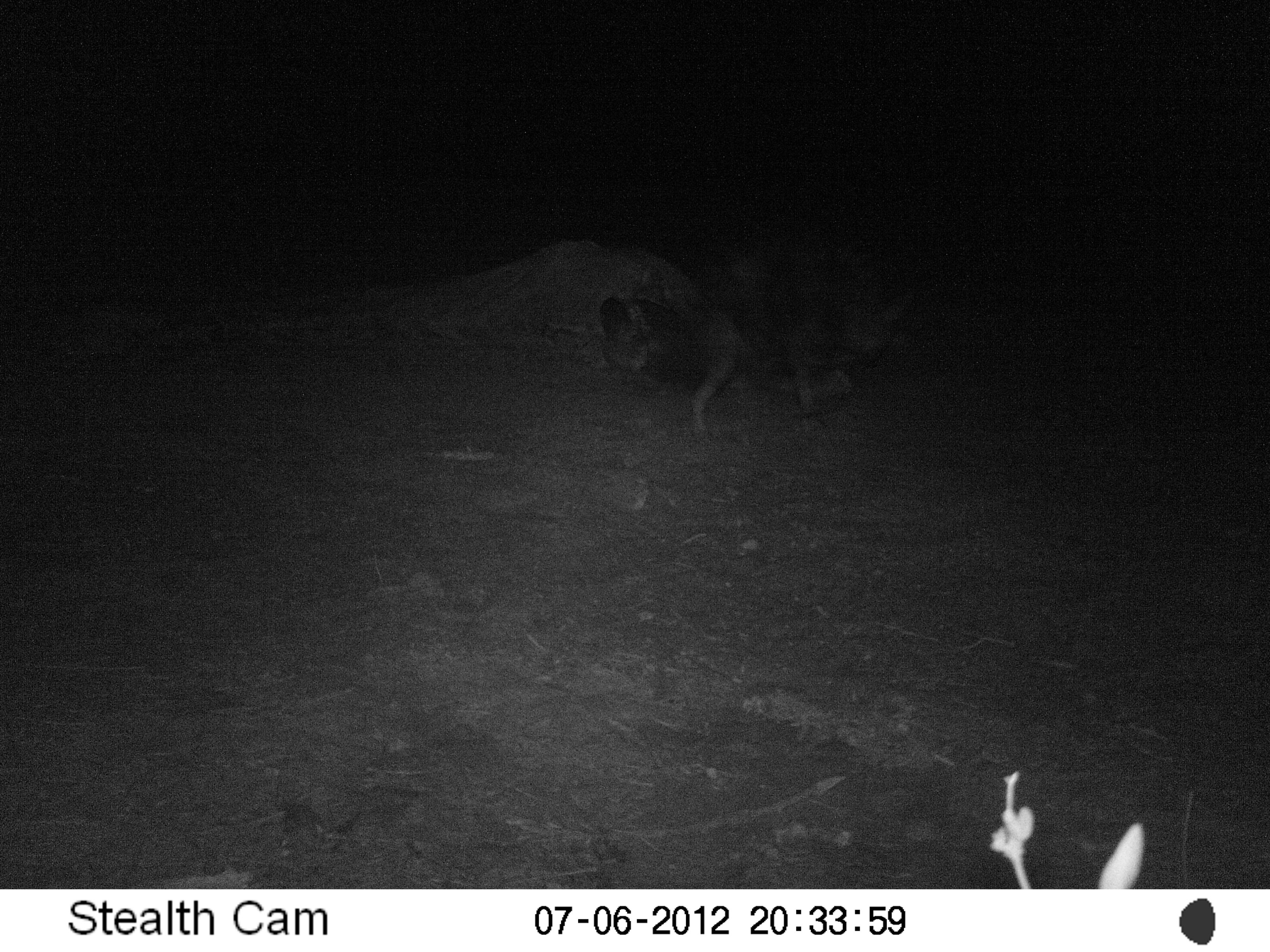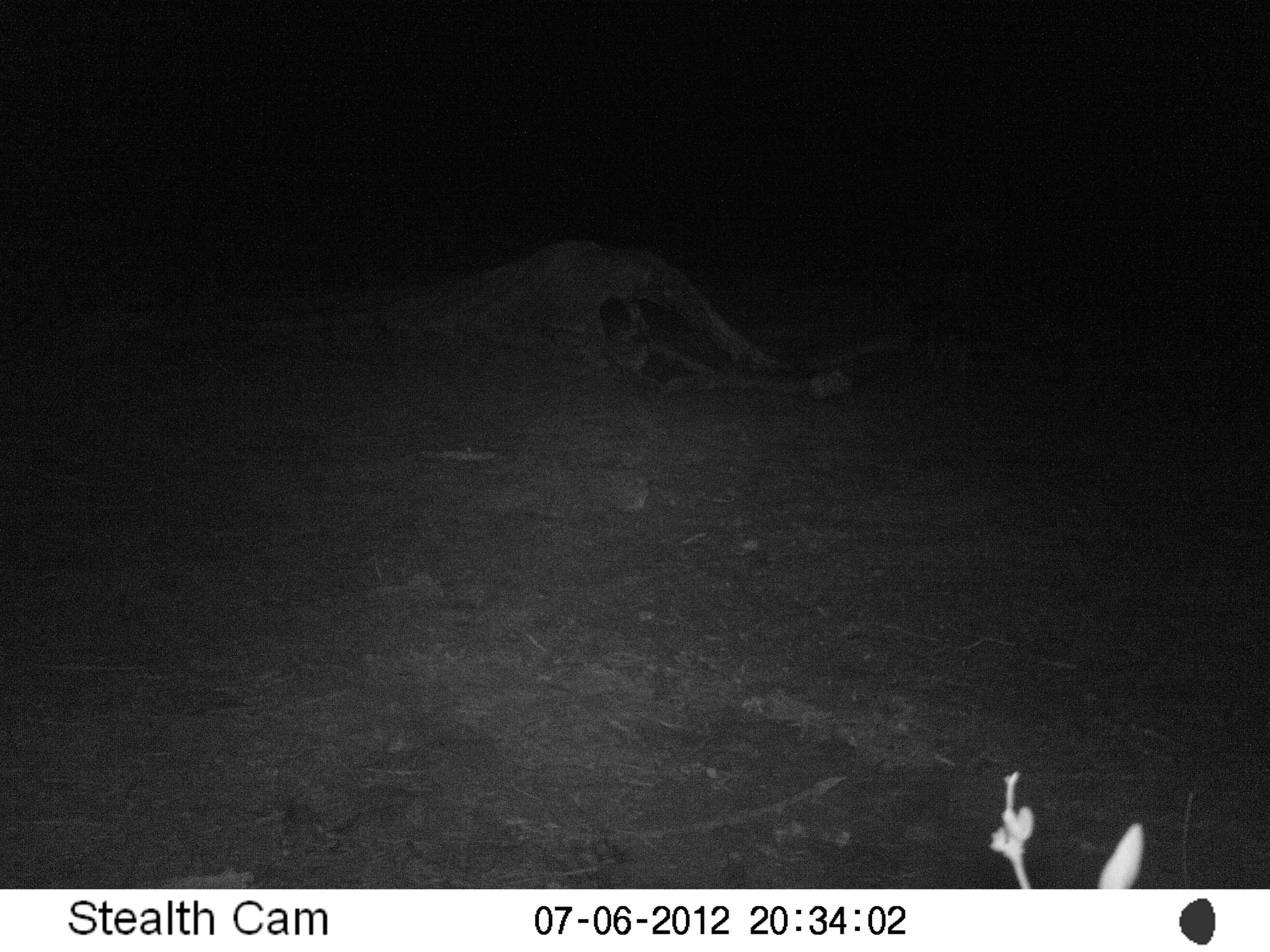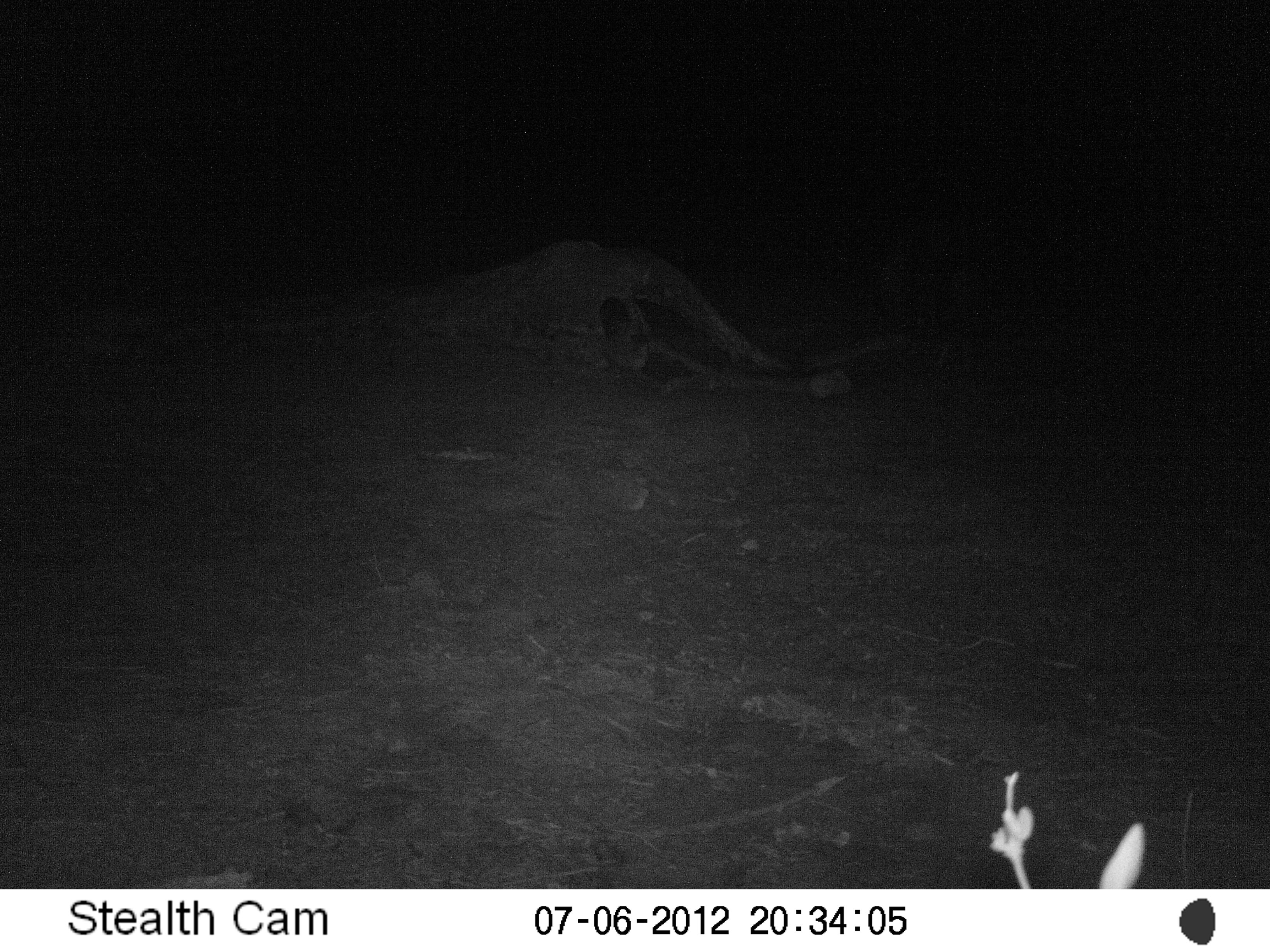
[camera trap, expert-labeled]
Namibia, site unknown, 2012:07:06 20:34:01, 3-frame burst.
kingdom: Animalia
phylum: Chordata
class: Mammalia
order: Carnivora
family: Hyaenidae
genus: Parahyaena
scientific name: Parahyaena brunnea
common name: brown hyena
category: hyaena brunnea